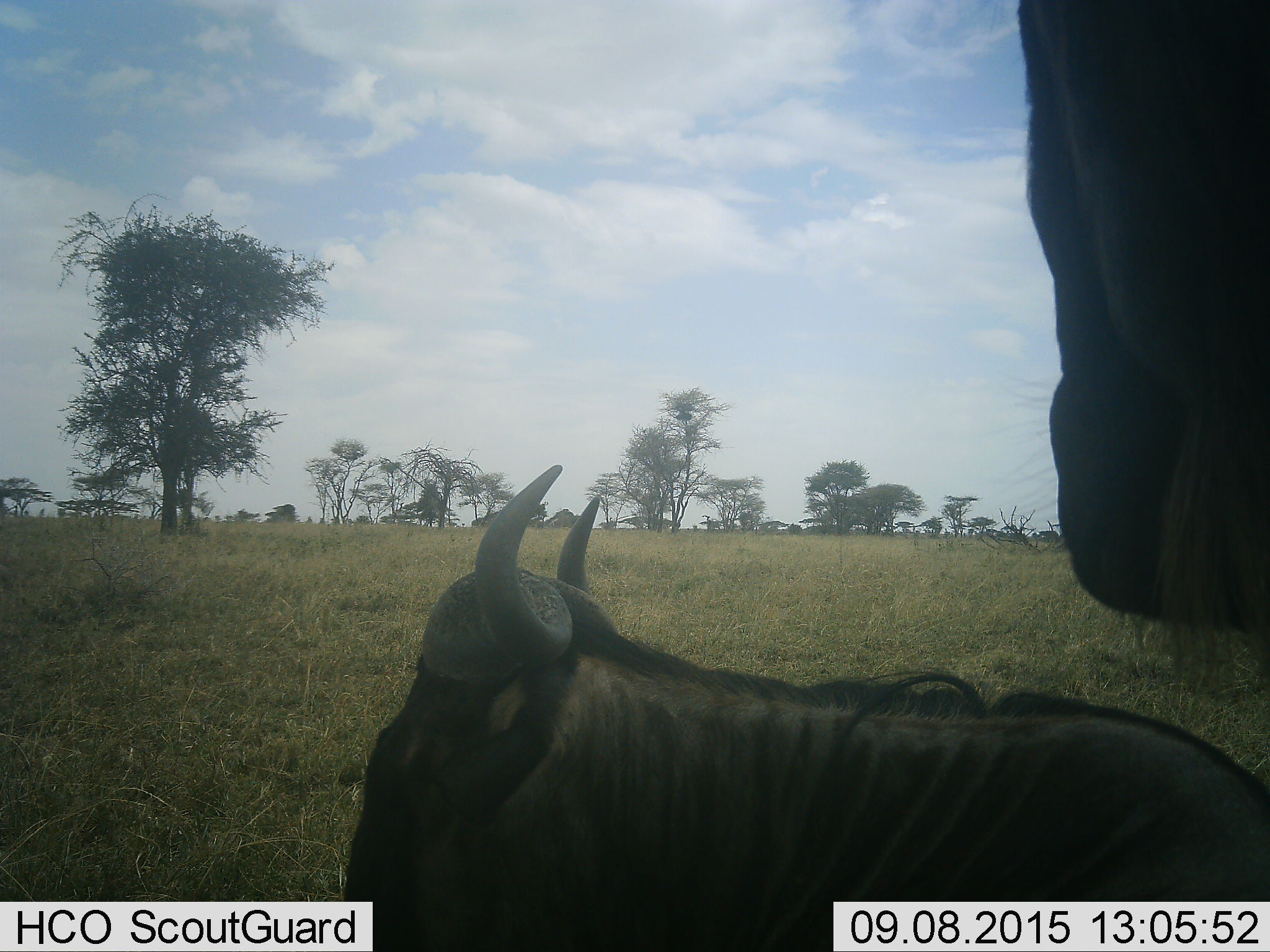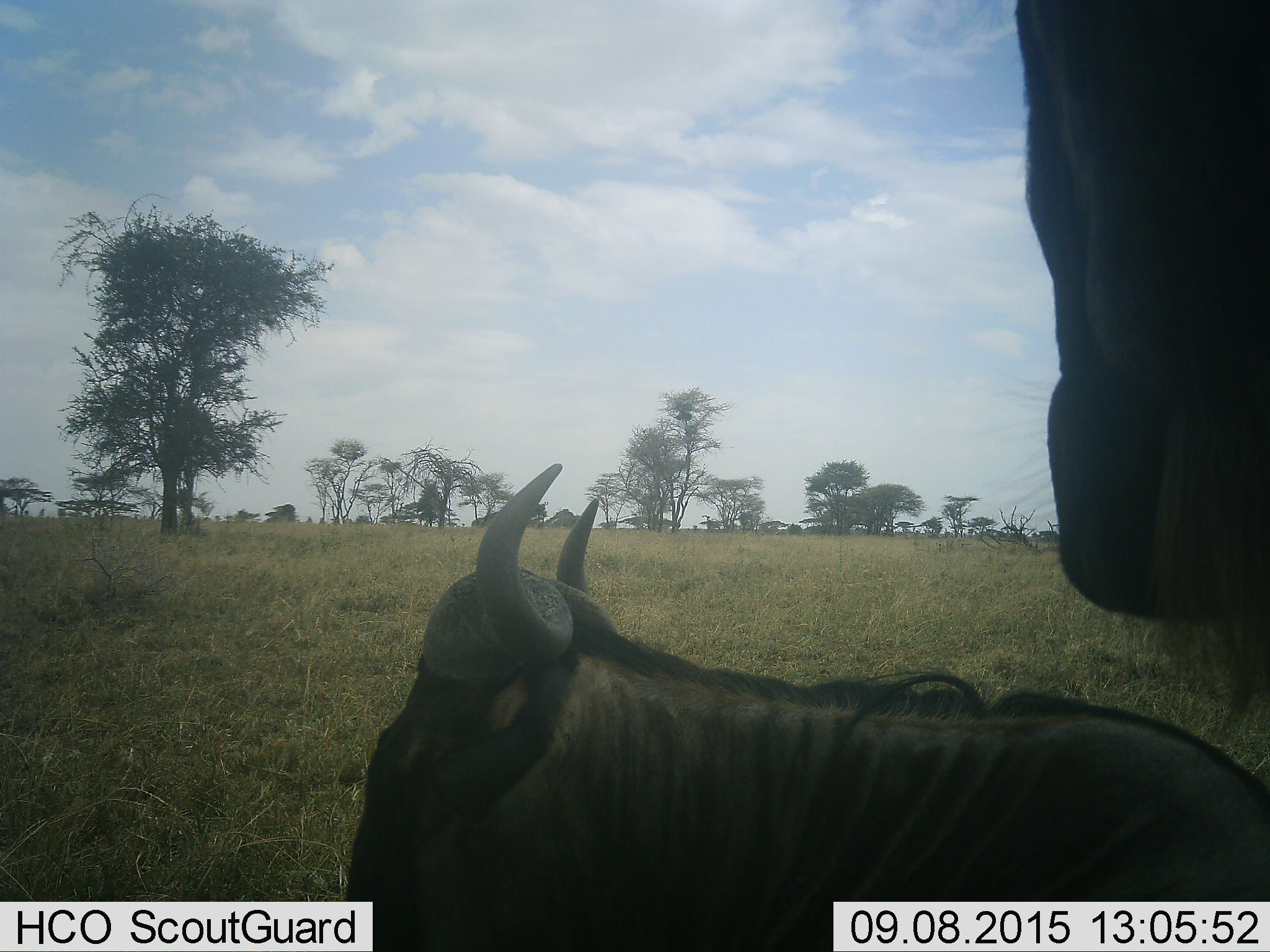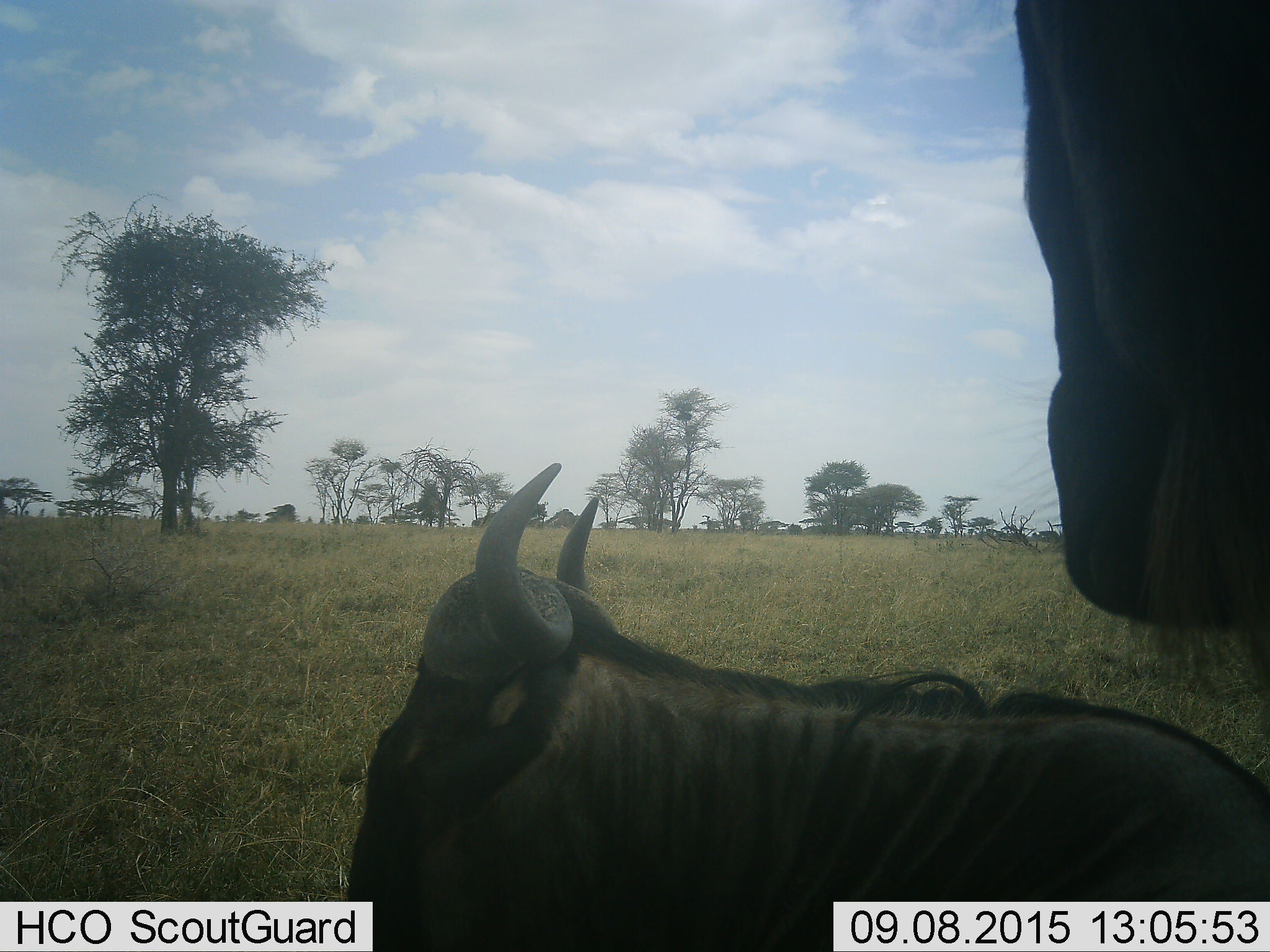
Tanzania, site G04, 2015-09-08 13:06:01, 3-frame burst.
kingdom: Animalia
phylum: Chordata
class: Mammalia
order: Artiodactyla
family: Bovidae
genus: Connochaetes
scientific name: Connochaetes taurinus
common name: blue wildebeest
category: wildebeest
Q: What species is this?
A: Wildebeest (blue wildebeest) (Connochaetes taurinus).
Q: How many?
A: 2.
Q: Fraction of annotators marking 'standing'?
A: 81%.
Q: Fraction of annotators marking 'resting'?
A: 56%.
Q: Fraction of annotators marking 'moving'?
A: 0%.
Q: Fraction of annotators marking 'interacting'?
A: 6%.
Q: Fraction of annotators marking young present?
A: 12%.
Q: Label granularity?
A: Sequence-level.